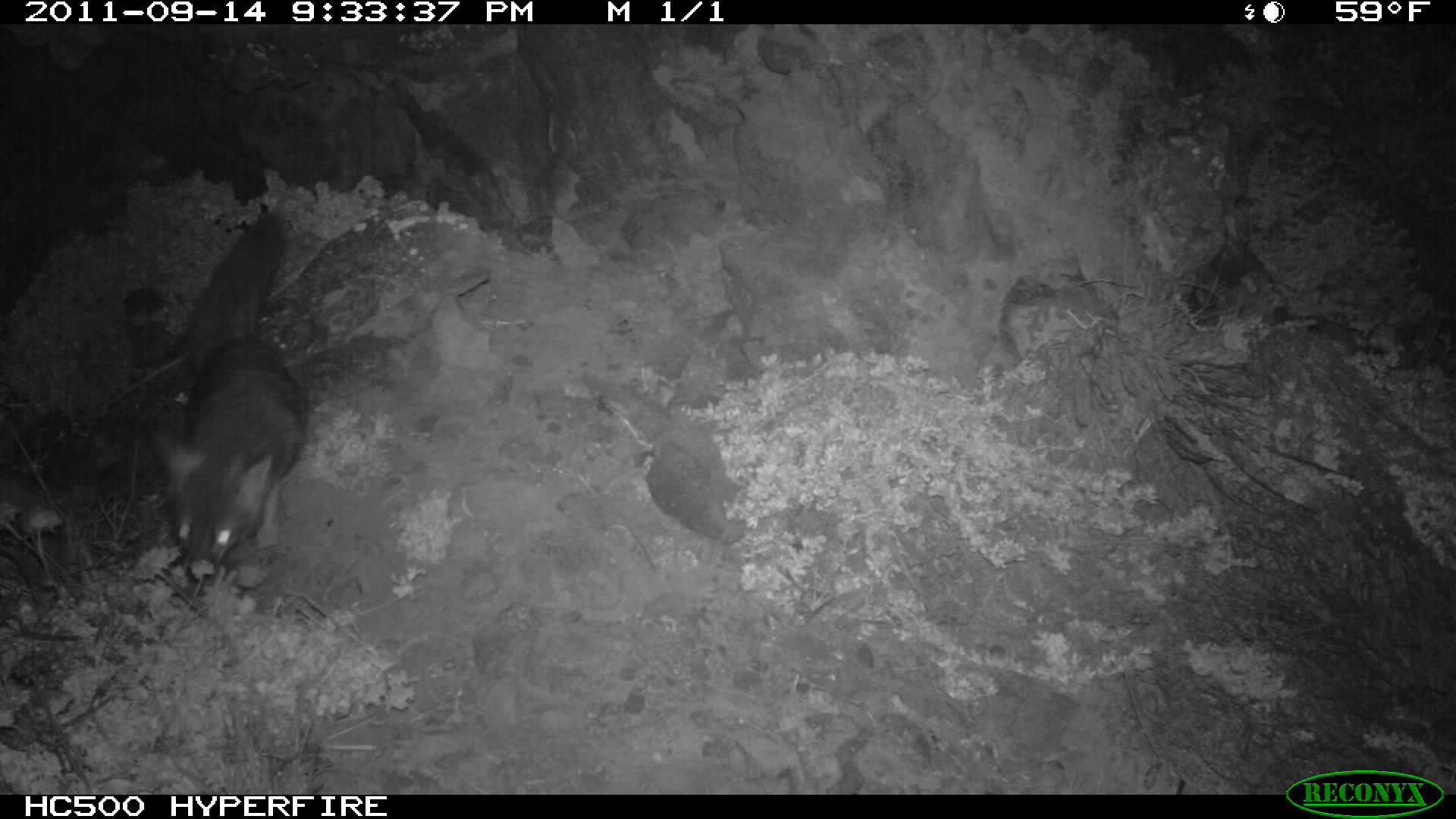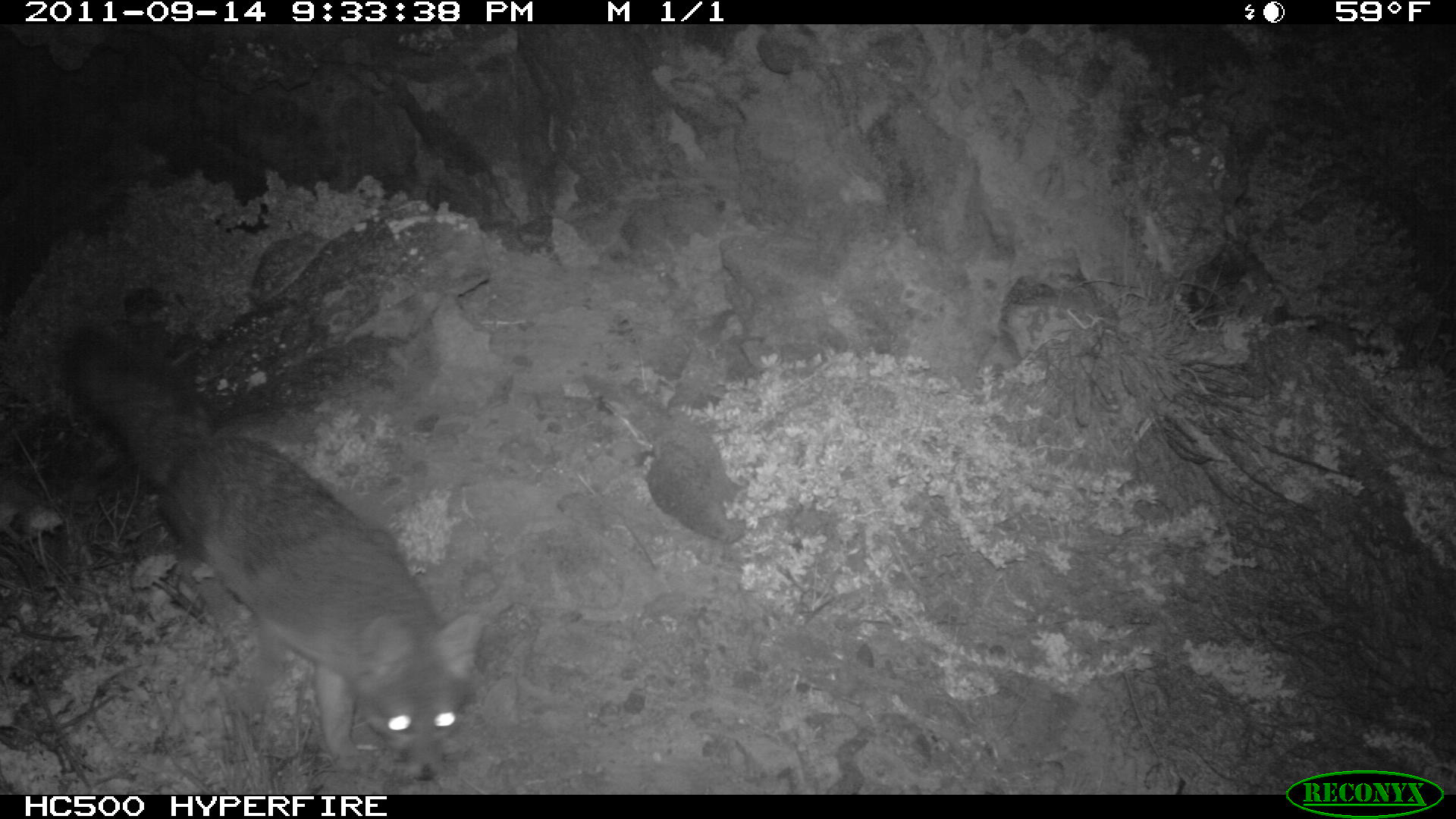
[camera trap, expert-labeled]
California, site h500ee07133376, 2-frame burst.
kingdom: Animalia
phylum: Chordata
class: Mammalia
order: Carnivora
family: Canidae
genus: Urocyon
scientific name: Urocyon littoralis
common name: island fox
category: fox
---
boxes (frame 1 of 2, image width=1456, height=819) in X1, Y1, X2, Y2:
fox: 149, 212, 308, 586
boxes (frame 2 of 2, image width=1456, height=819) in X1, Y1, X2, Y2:
fox: 59, 325, 483, 780